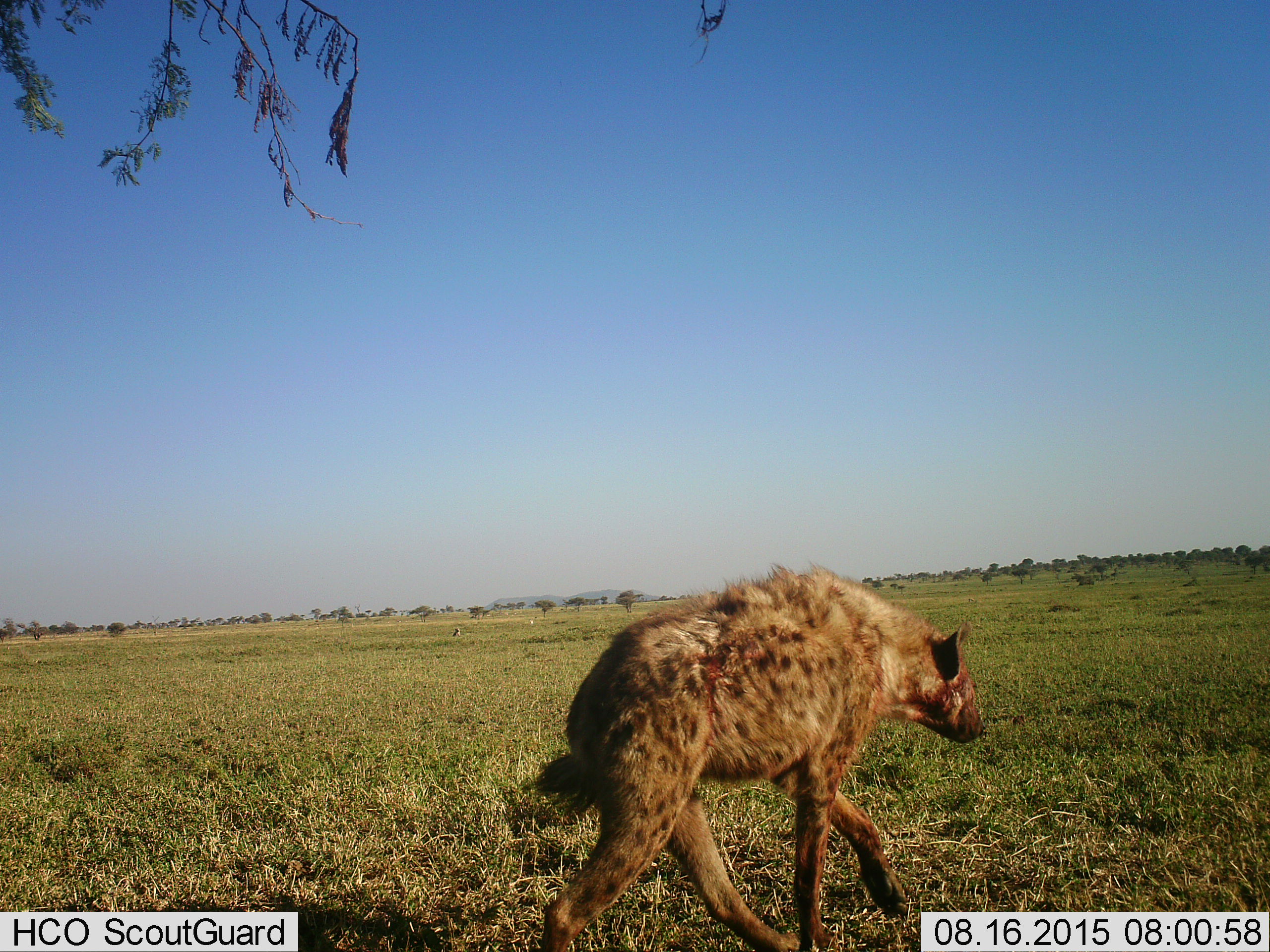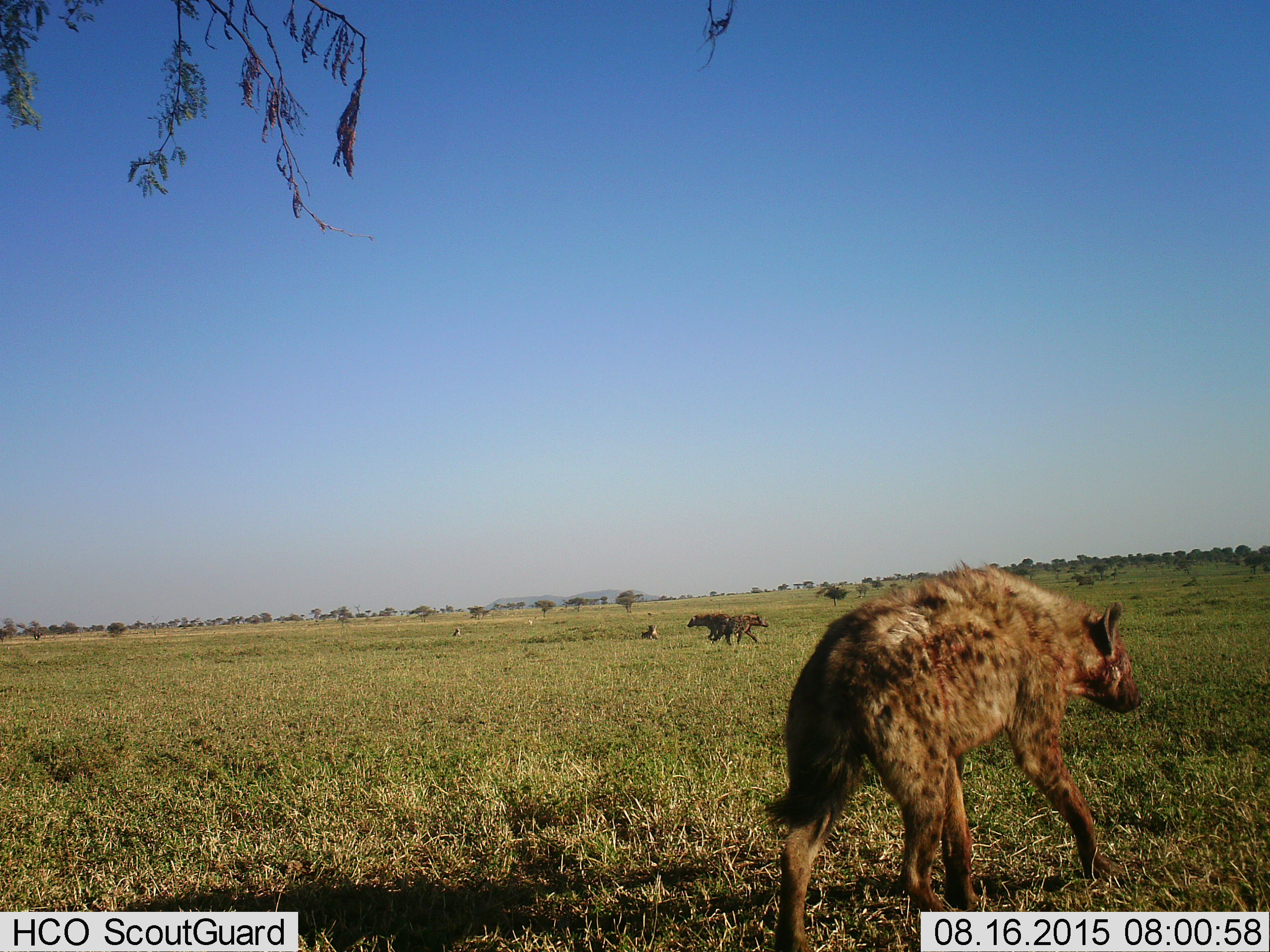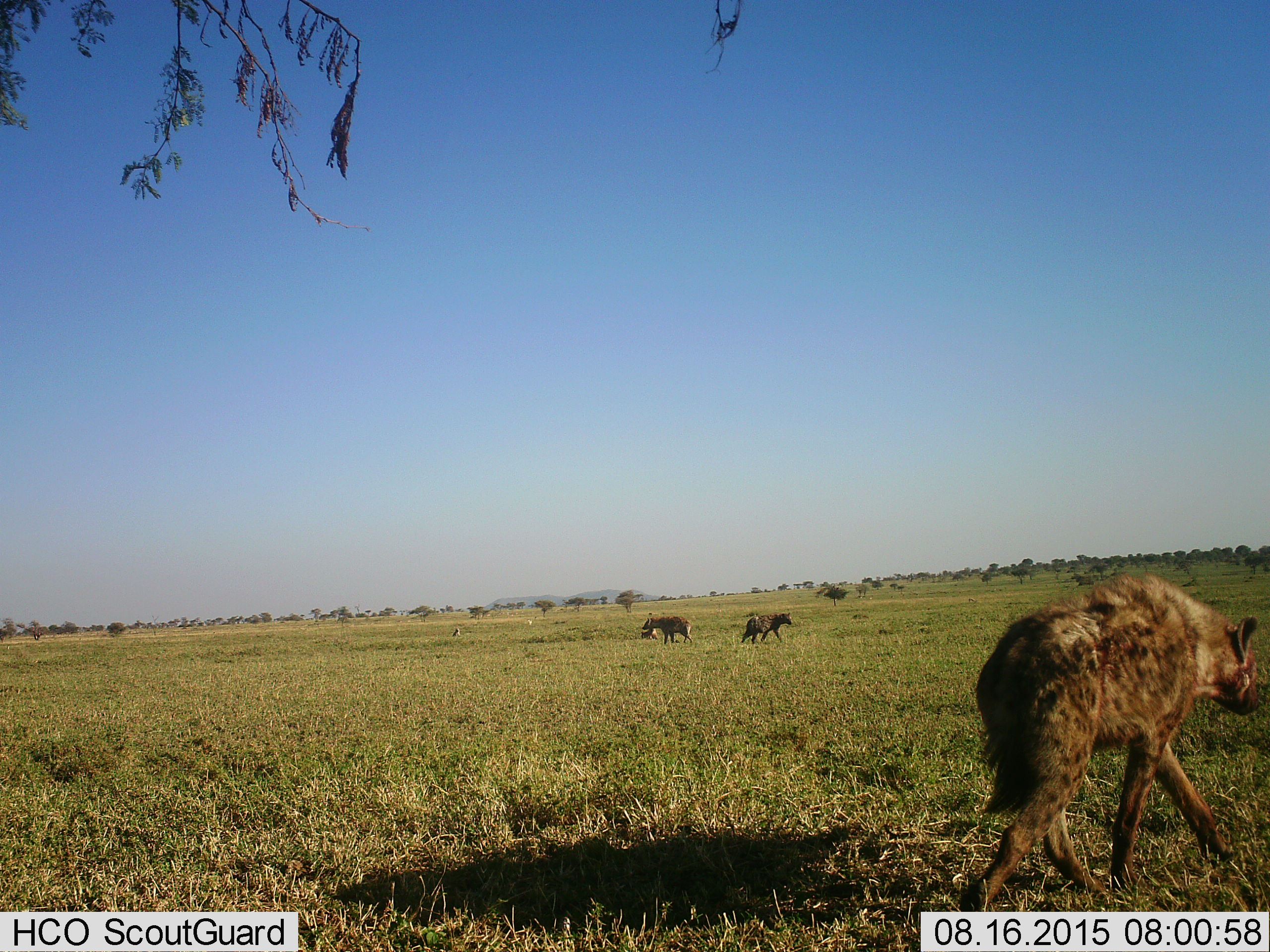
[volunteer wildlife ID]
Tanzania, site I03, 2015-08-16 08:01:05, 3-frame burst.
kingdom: Animalia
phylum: Chordata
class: Mammalia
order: Carnivora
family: Hyaenidae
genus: Crocuta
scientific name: Crocuta crocuta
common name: spotted hyena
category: hyenaspotted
Hyenaspotted (spotted hyena) (Crocuta crocuta), count 3. Behavior (volunteer vote fractions): standing 18%, resting 27%, moving 91%, interacting 9%. Young present (vote fraction): 9%. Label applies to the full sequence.